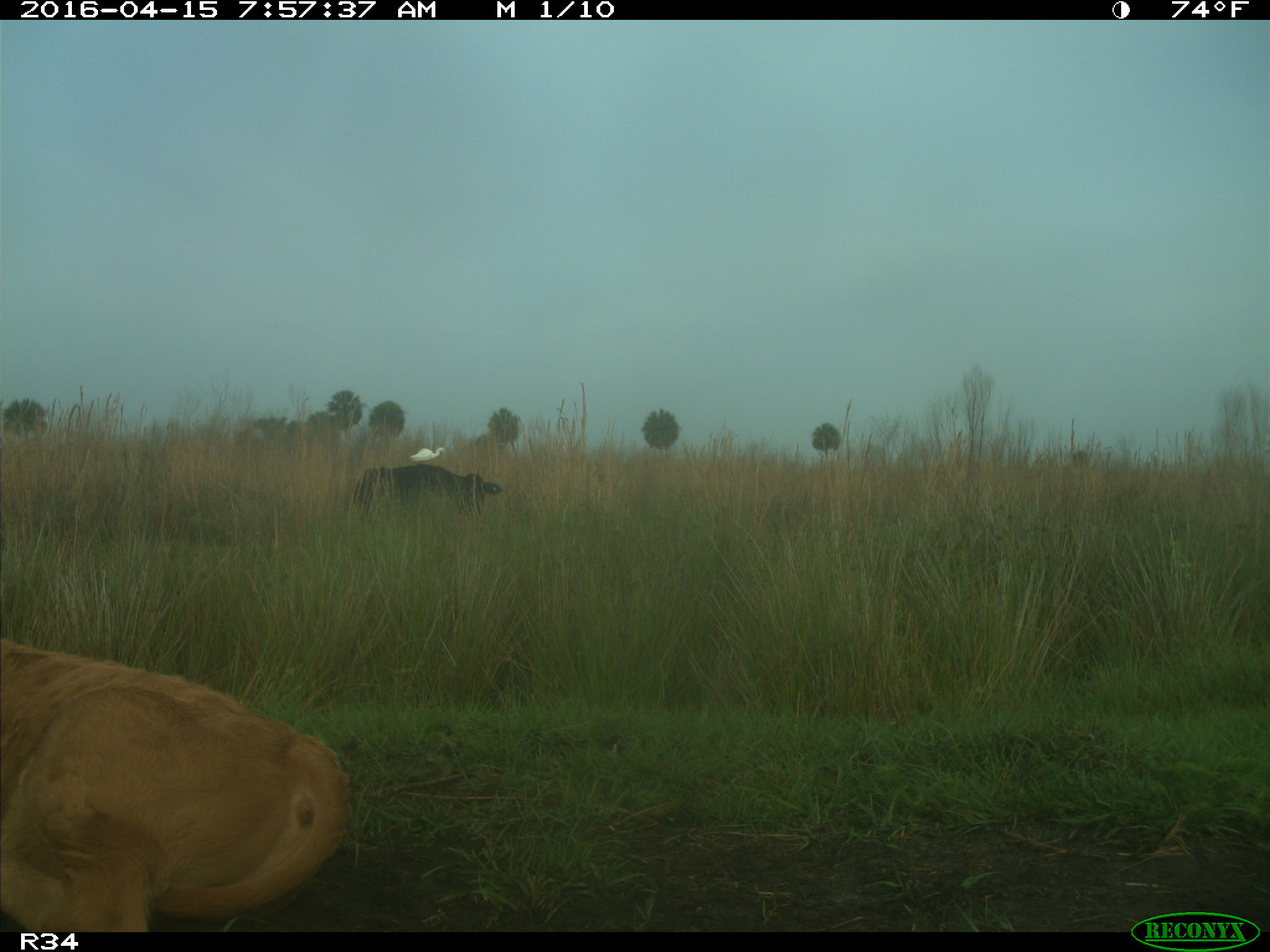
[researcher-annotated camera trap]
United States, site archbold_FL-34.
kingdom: Animalia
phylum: Chordata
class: Mammalia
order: Artiodactyla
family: Bovidae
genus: Bos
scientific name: Bos taurus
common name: domestic cow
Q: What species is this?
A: Bos taurus (domestic cow).